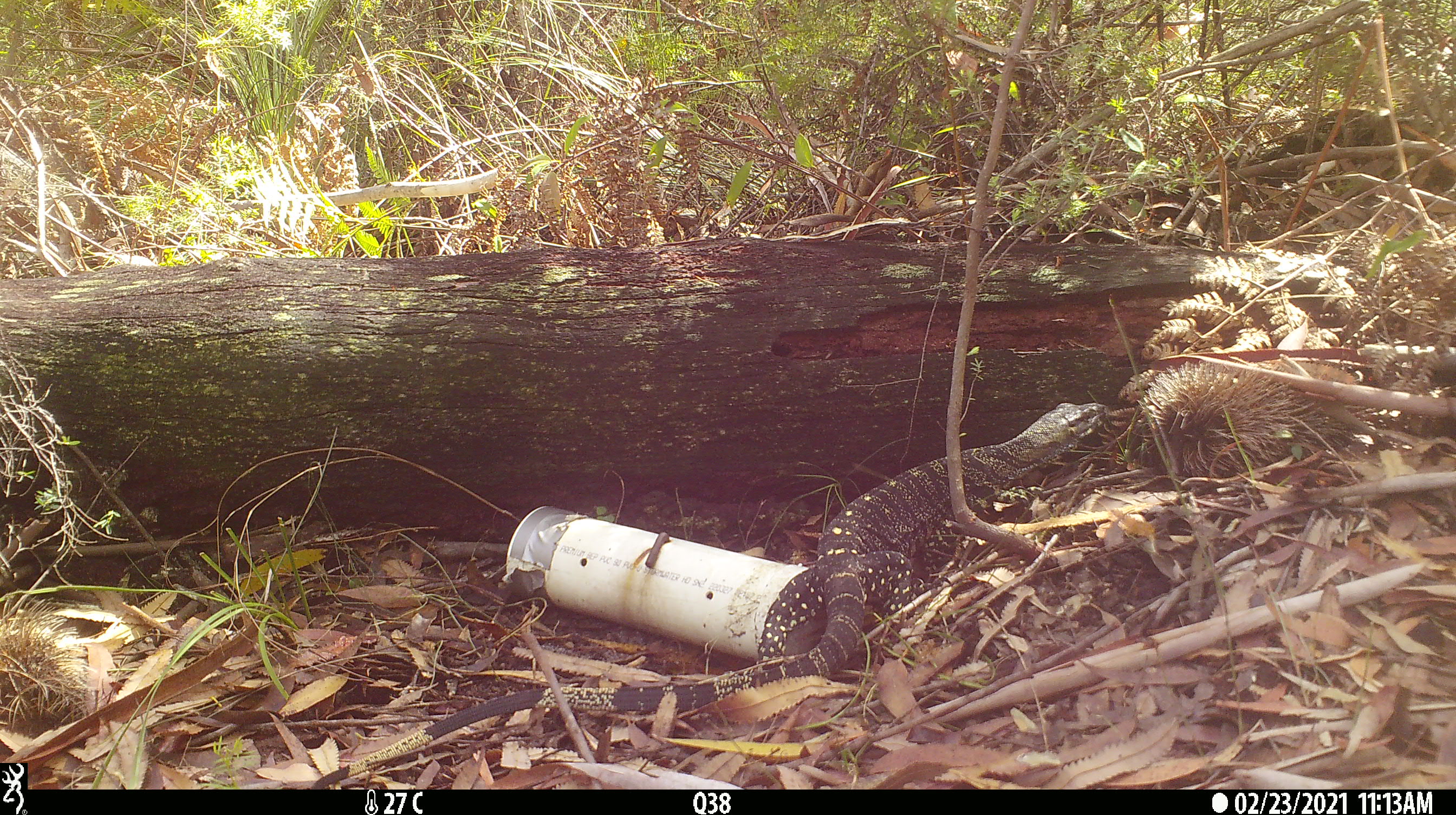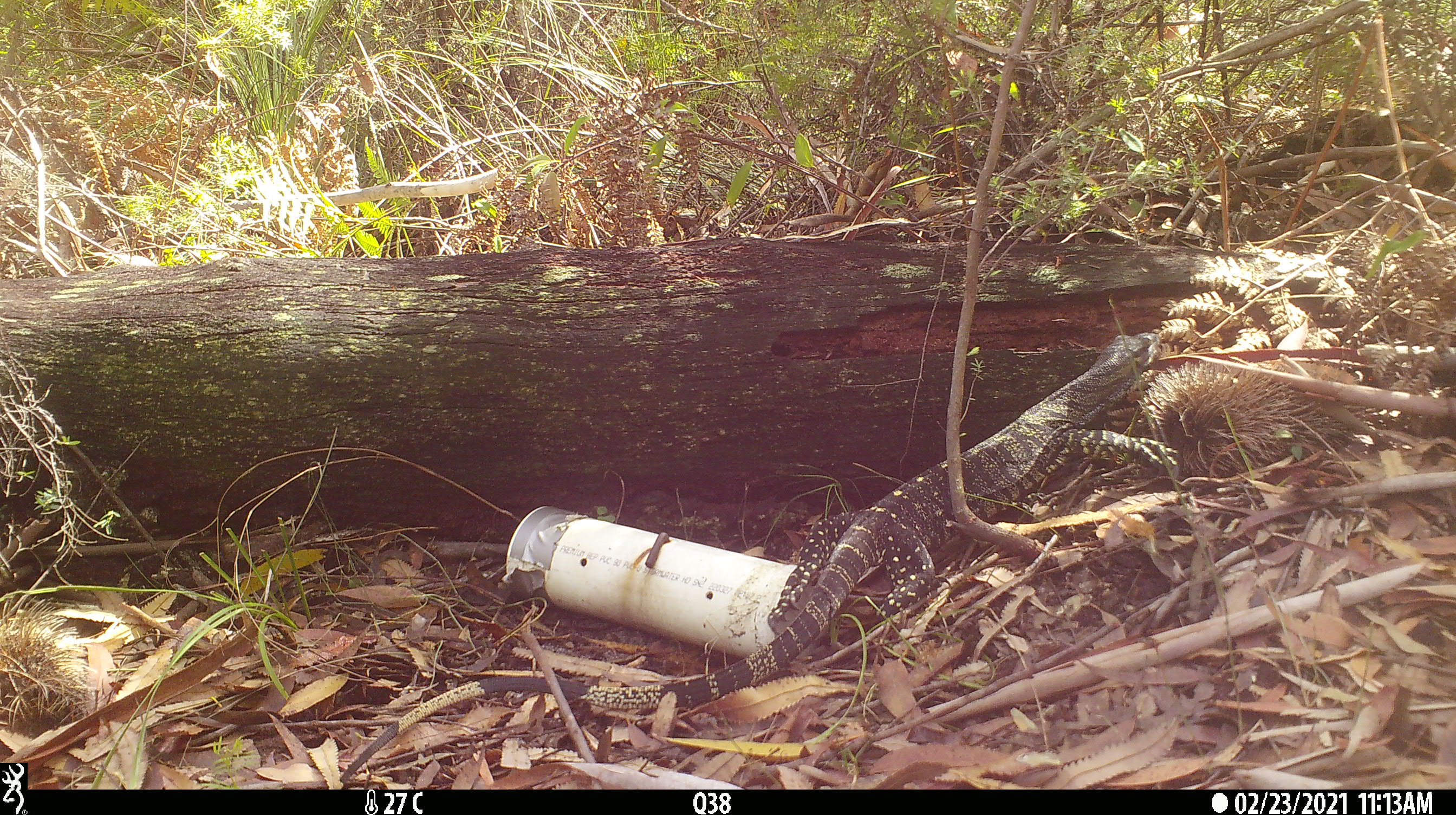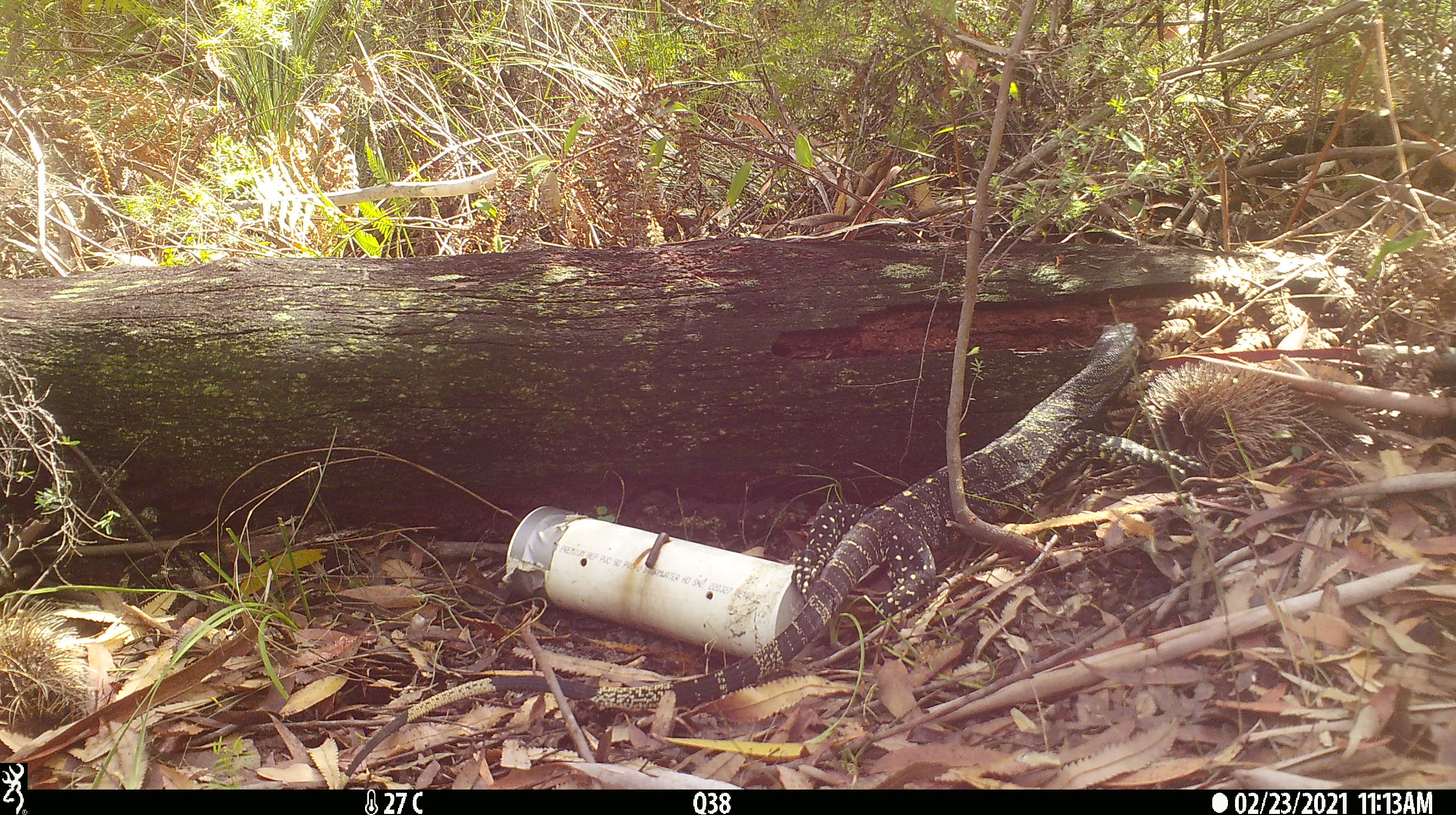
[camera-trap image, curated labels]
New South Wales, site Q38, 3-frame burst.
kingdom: Animalia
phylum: Chordata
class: Reptilia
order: Squamata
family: Varanidae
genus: Varanus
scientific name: Varanus varius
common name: lace monitor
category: goanna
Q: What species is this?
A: Goanna (lace monitor) (Varanus varius).